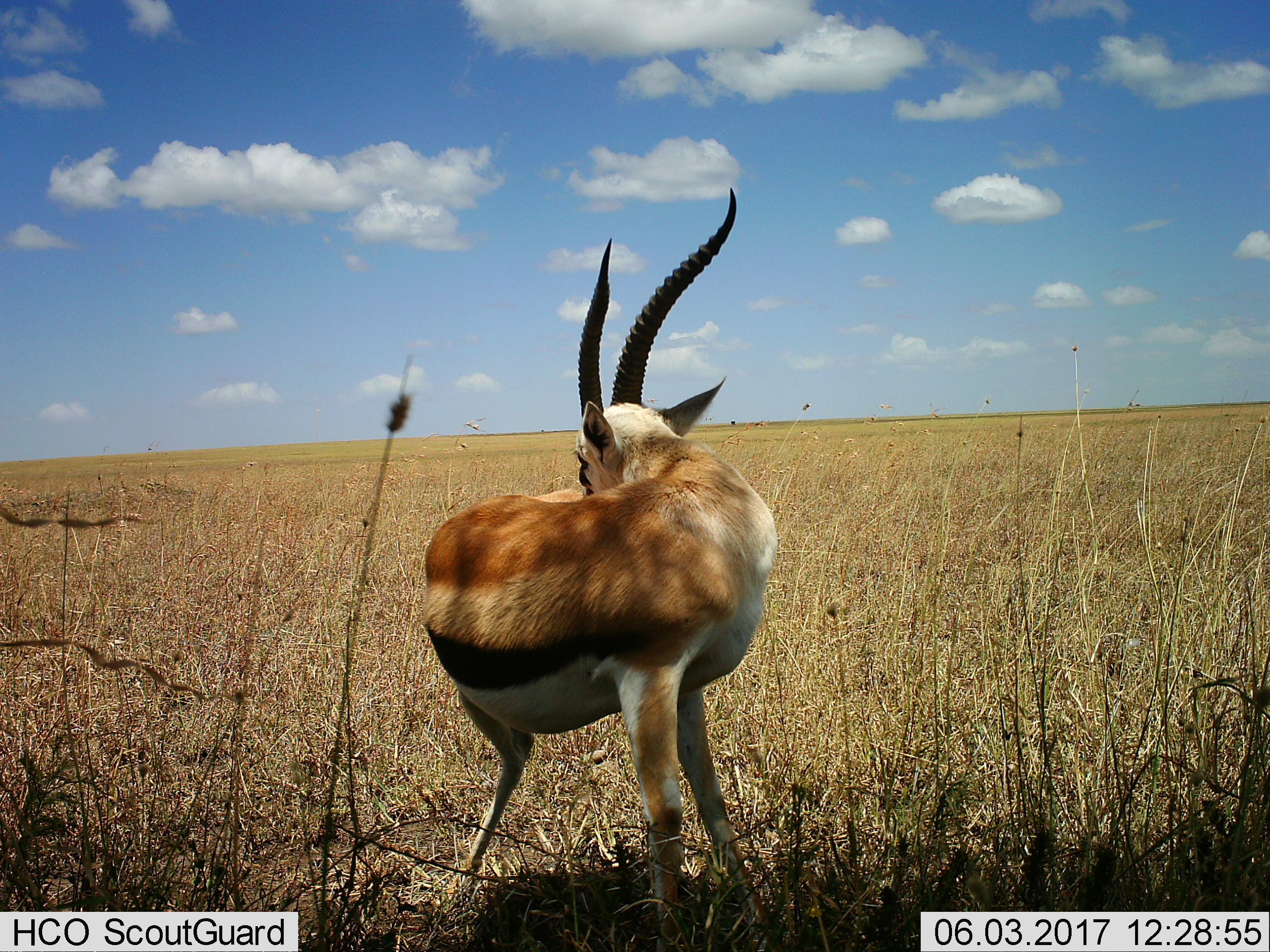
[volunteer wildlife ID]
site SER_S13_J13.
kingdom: Animalia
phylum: Chordata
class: Mammalia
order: Artiodactyla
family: Bovidae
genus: Eudorcas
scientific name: Eudorcas thomsonii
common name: thomson's gazelle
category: gazellethomsons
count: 1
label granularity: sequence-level